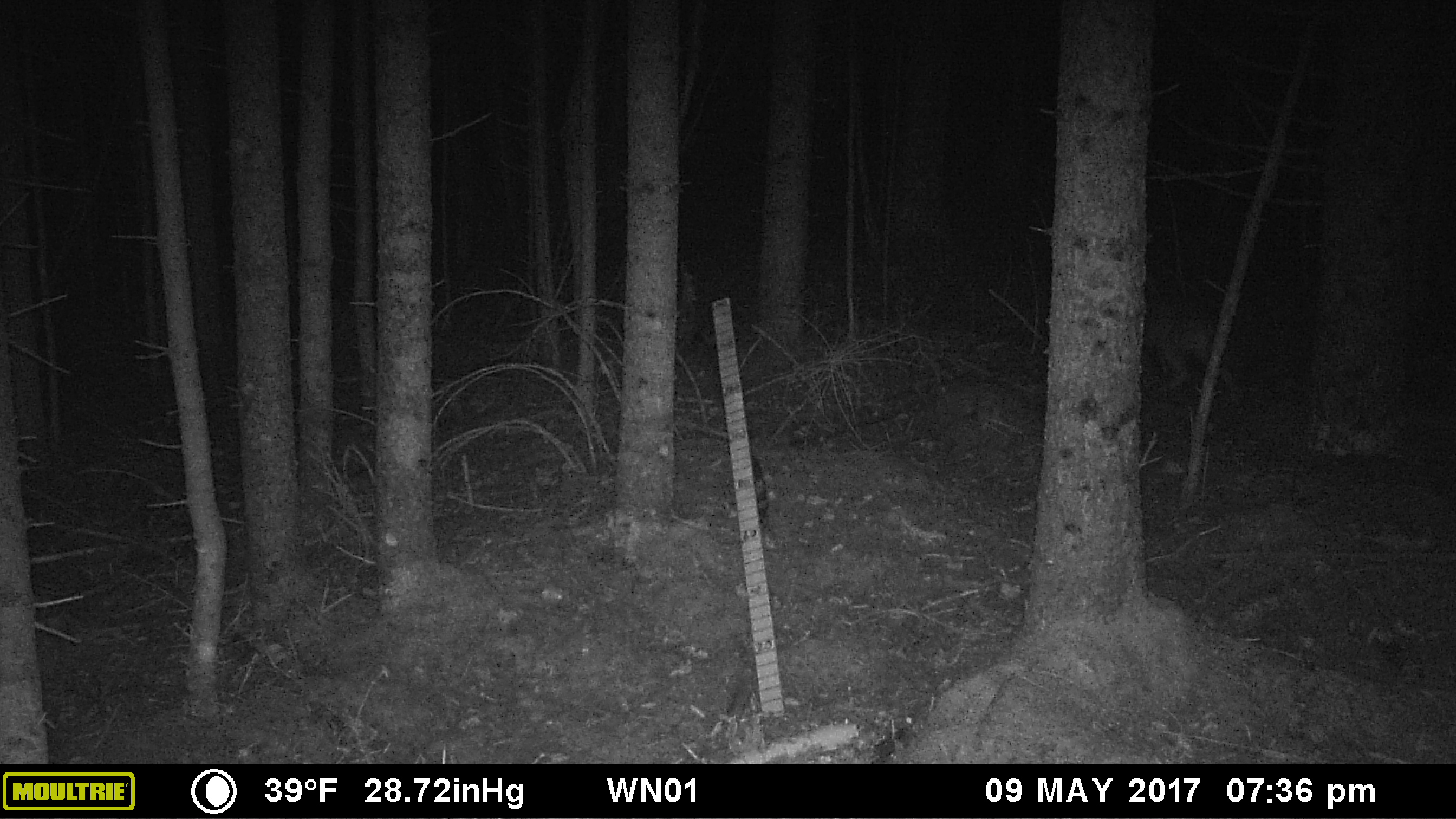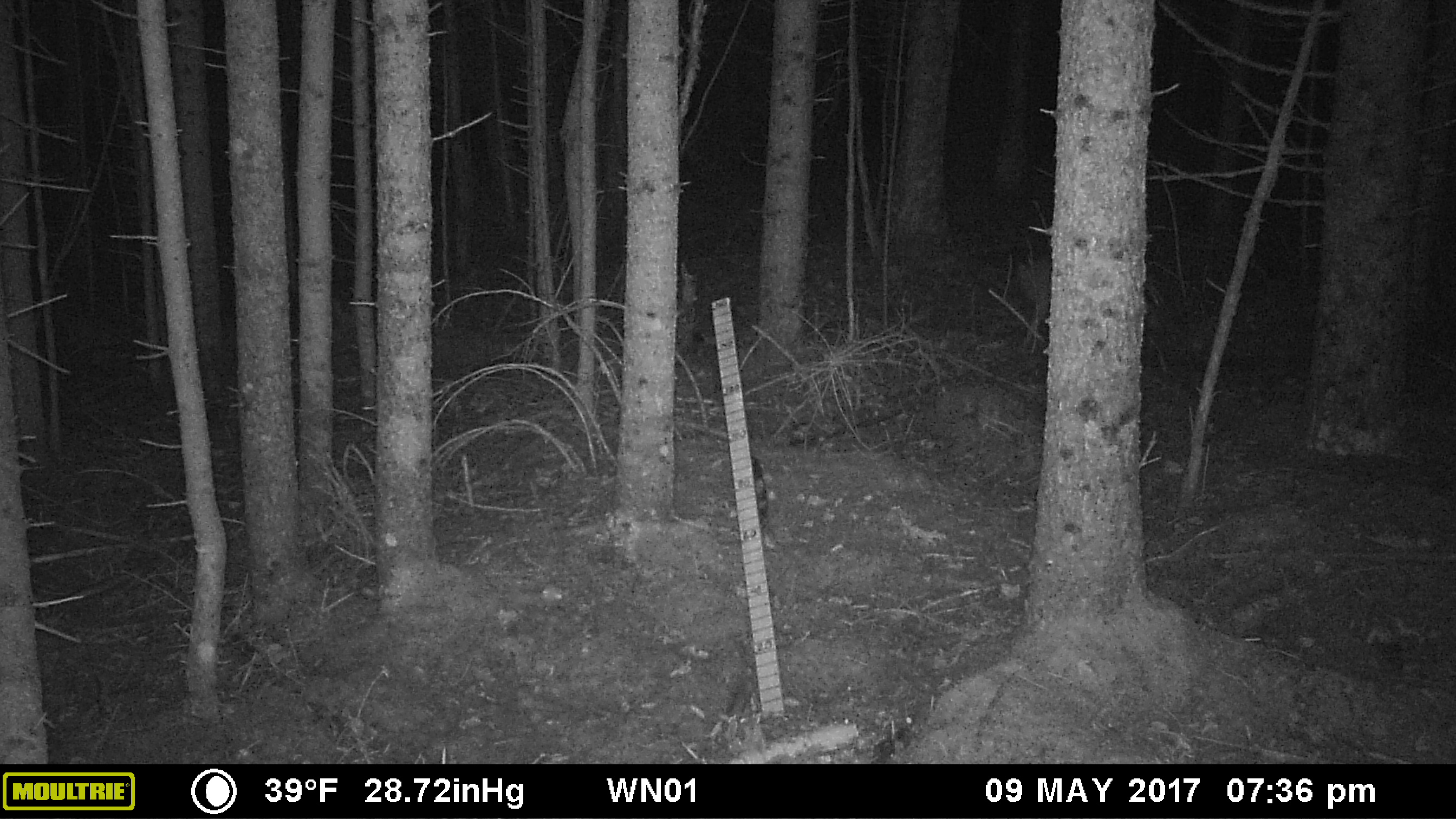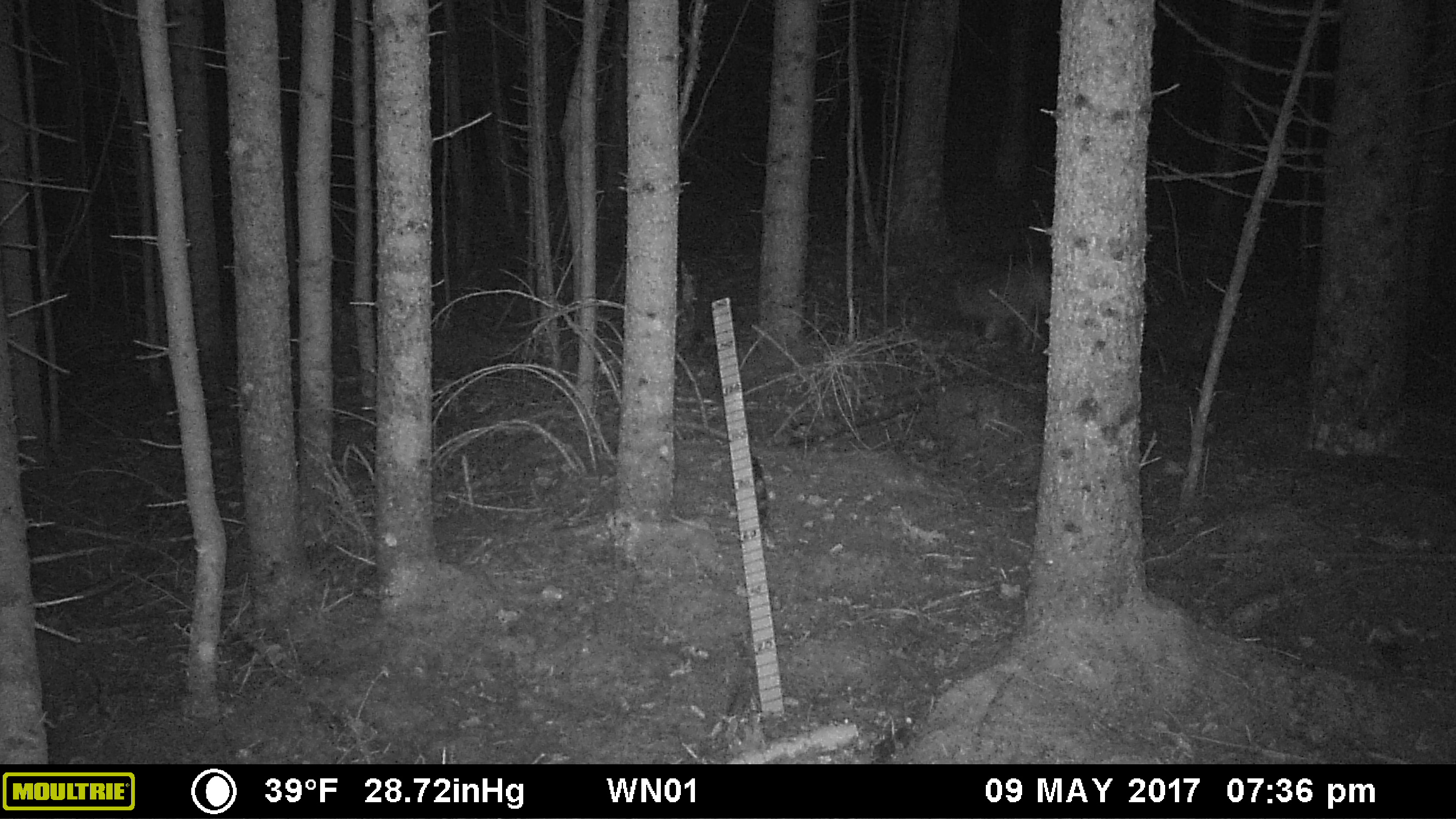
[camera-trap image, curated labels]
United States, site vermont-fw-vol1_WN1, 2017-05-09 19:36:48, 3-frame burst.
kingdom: Animalia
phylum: Chordata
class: Mammalia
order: Carnivora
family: Canidae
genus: Canis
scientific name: Canis latrans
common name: coyote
Coyote (Canis latrans).